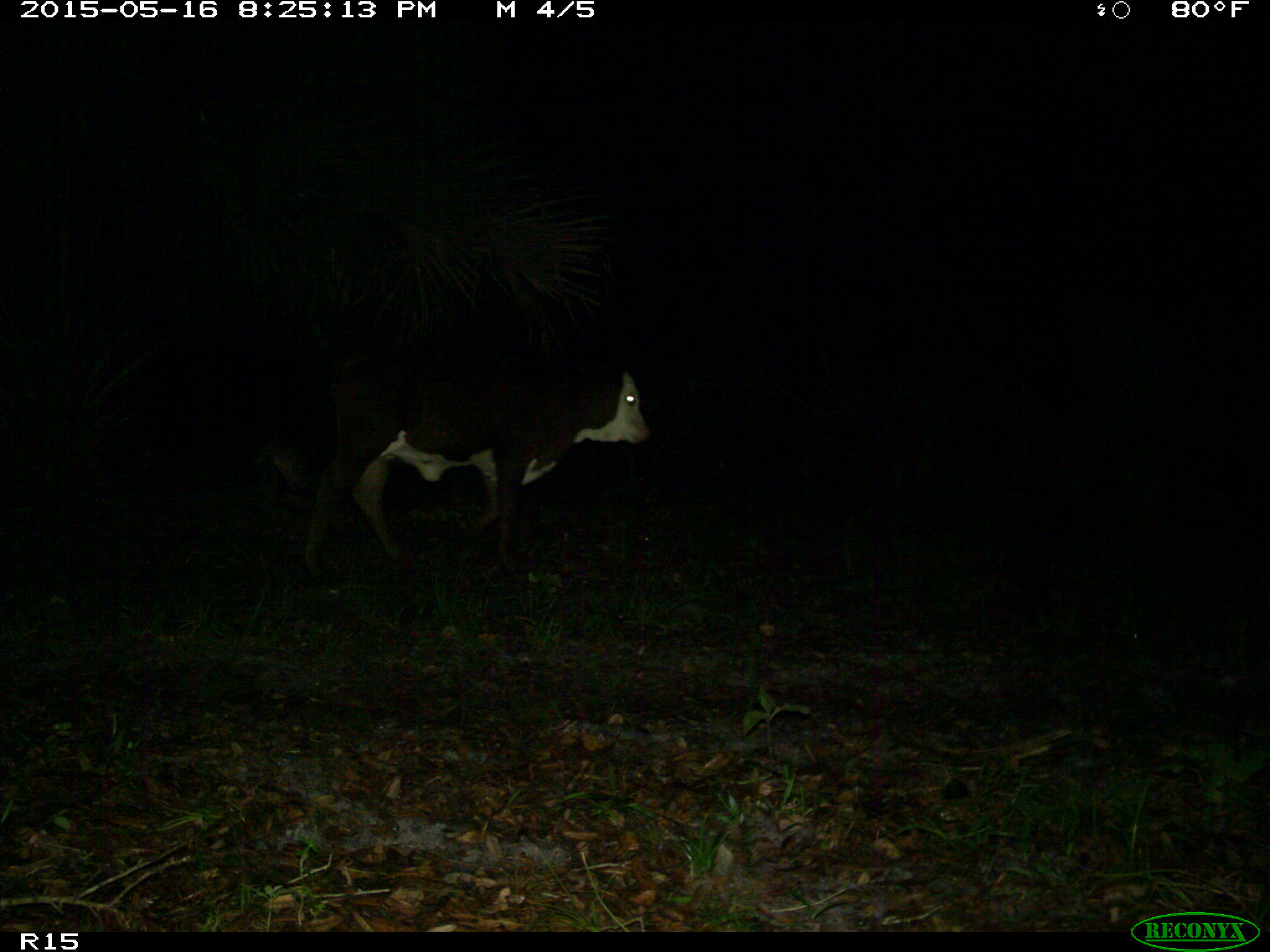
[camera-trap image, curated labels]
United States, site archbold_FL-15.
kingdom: Animalia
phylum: Chordata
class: Mammalia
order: Artiodactyla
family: Bovidae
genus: Bos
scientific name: Bos taurus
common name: domestic cow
Bos taurus (domestic cow).